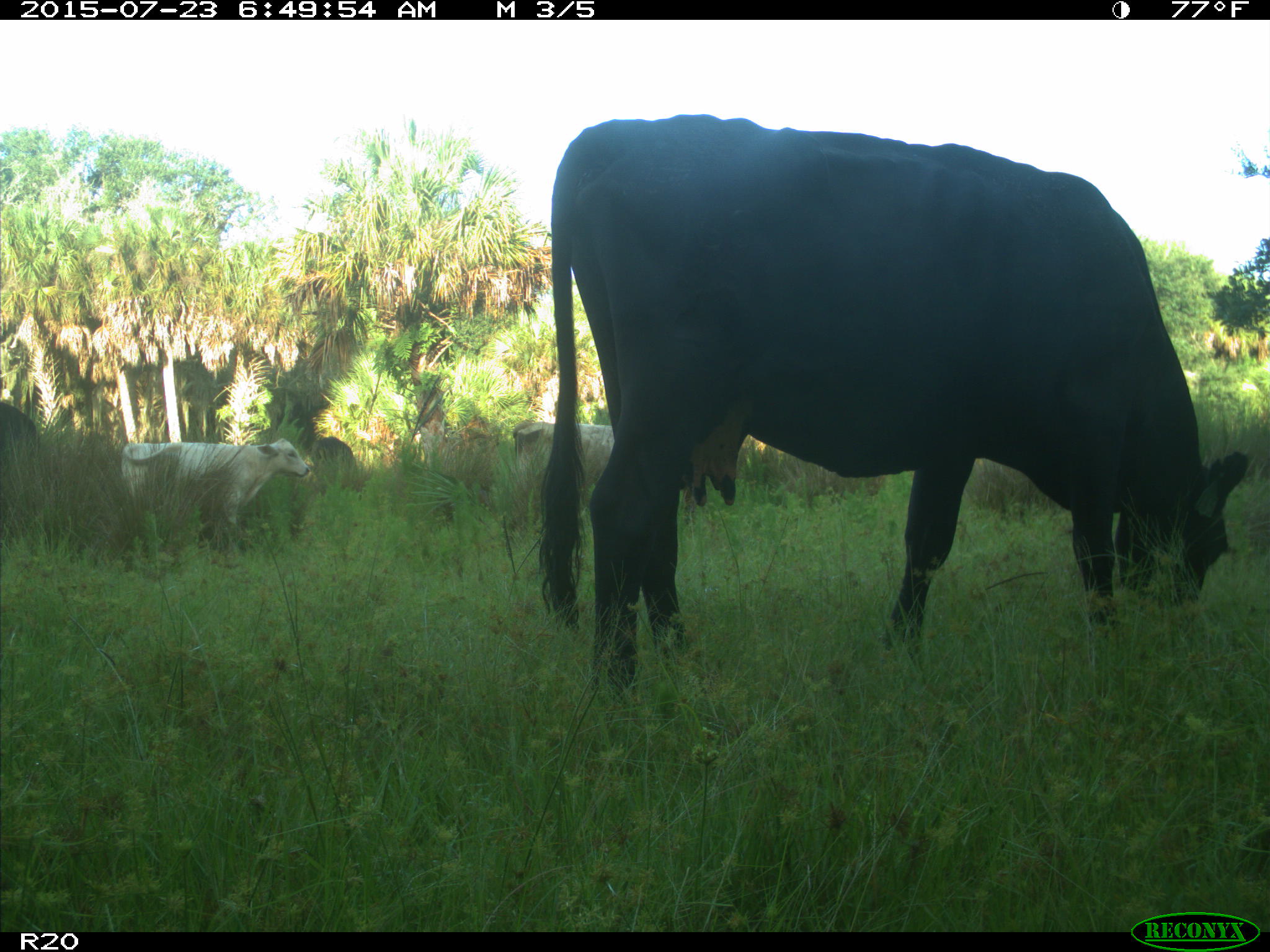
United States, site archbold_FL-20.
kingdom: Animalia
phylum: Chordata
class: Mammalia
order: Artiodactyla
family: Bovidae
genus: Bos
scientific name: Bos taurus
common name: domestic cow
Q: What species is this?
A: Bos taurus (domestic cow).